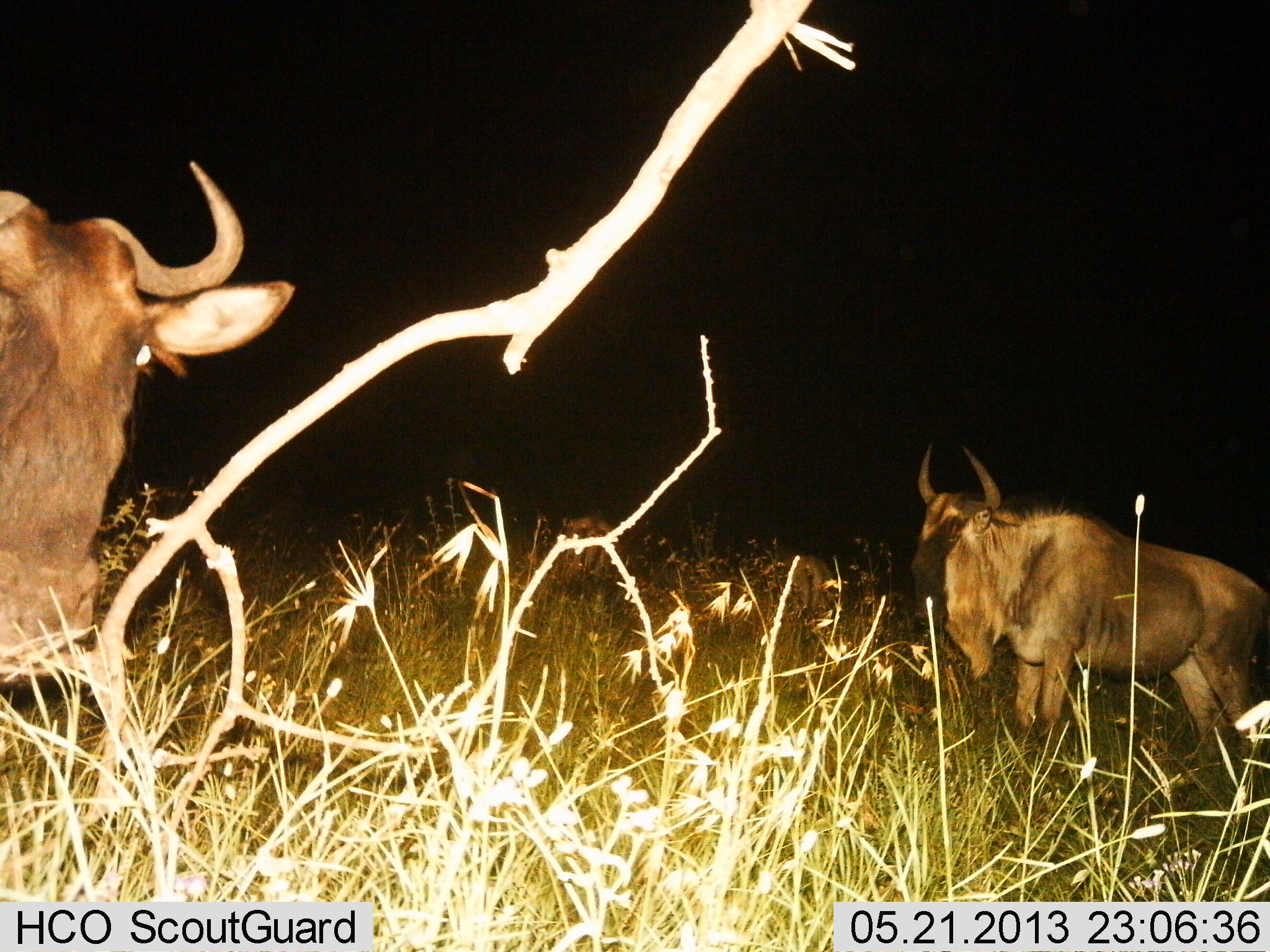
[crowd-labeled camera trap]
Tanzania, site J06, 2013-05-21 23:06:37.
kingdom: Animalia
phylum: Chordata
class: Mammalia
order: Artiodactyla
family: Bovidae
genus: Connochaetes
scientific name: Connochaetes taurinus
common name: blue wildebeest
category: wildebeest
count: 3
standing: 93%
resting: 0%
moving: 7%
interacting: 0%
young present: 0%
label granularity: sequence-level